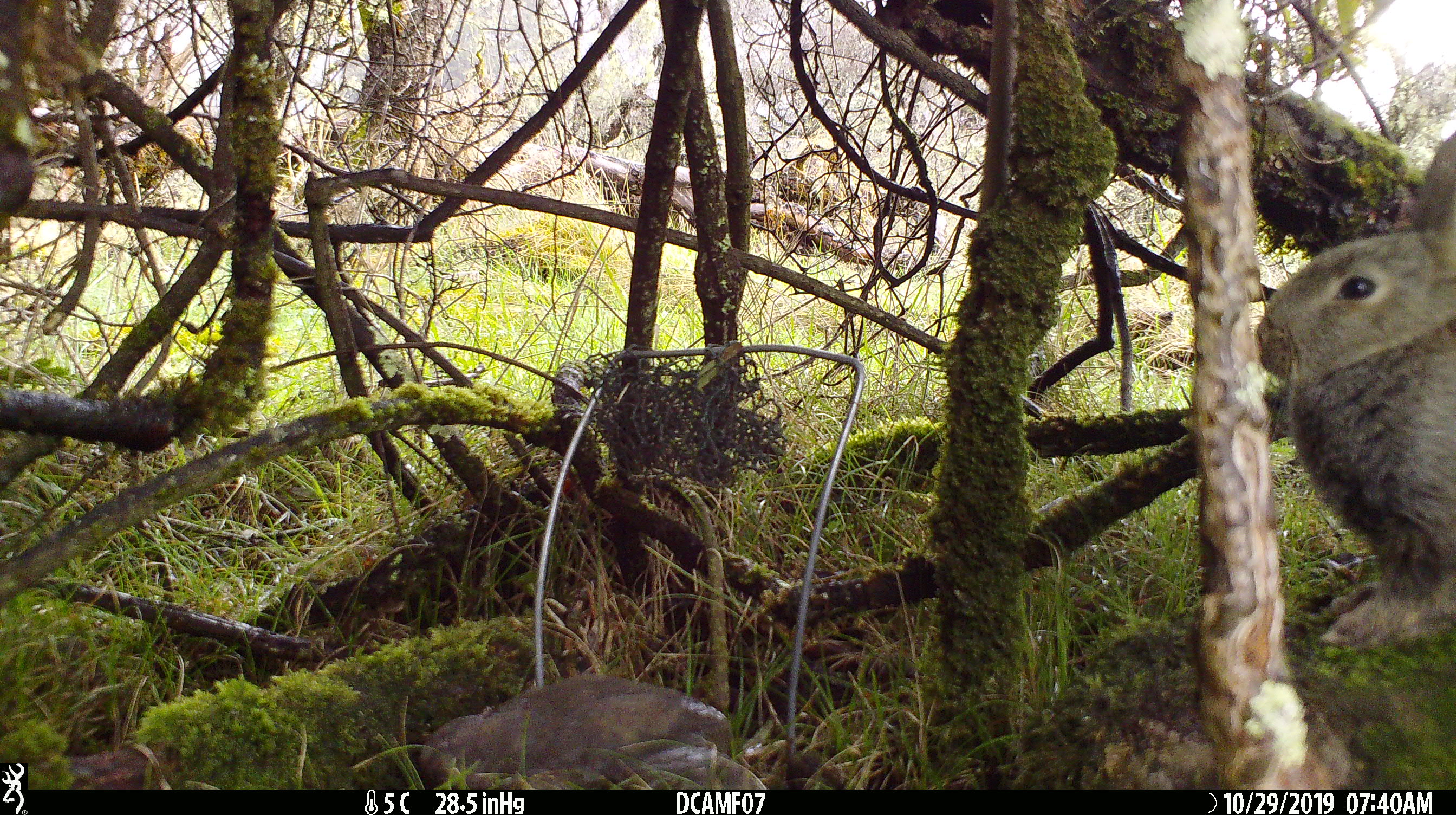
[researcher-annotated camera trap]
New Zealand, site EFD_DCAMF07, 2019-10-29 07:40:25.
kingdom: Animalia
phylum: Chordata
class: Mammalia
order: Lagomorpha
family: Leporidae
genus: Oryctolagus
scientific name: Oryctolagus cuniculus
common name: european rabbit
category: rabbit